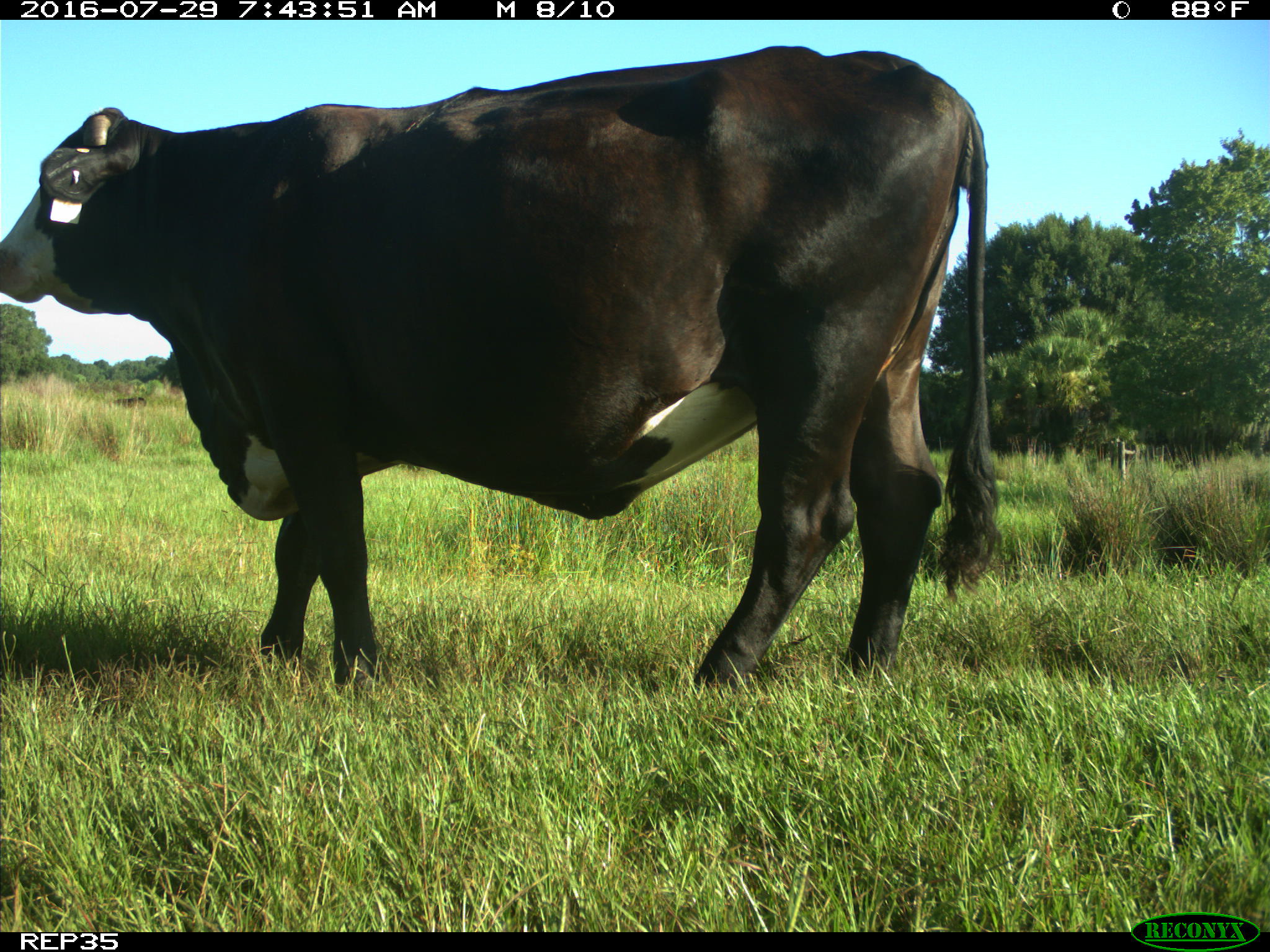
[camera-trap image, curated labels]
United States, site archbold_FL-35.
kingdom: Animalia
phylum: Chordata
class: Mammalia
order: Artiodactyla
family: Bovidae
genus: Bos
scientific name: Bos taurus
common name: domestic cow